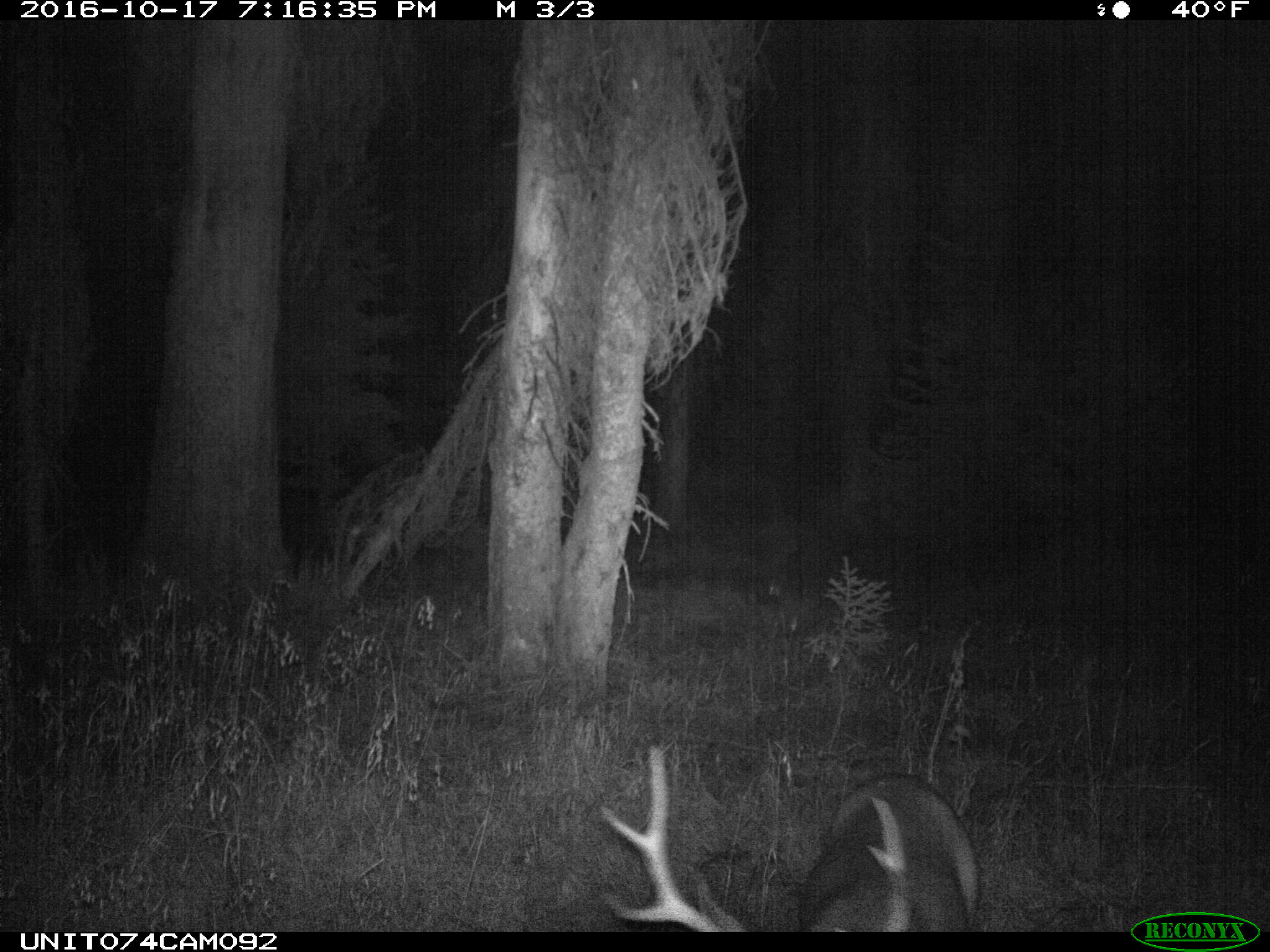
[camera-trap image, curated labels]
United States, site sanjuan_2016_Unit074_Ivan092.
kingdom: Animalia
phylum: Chordata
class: Mammalia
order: Artiodactyla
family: Cervidae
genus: Odocoileus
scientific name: Odocoileus hemionus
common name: mule deer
Odocoileus hemionus (mule deer).